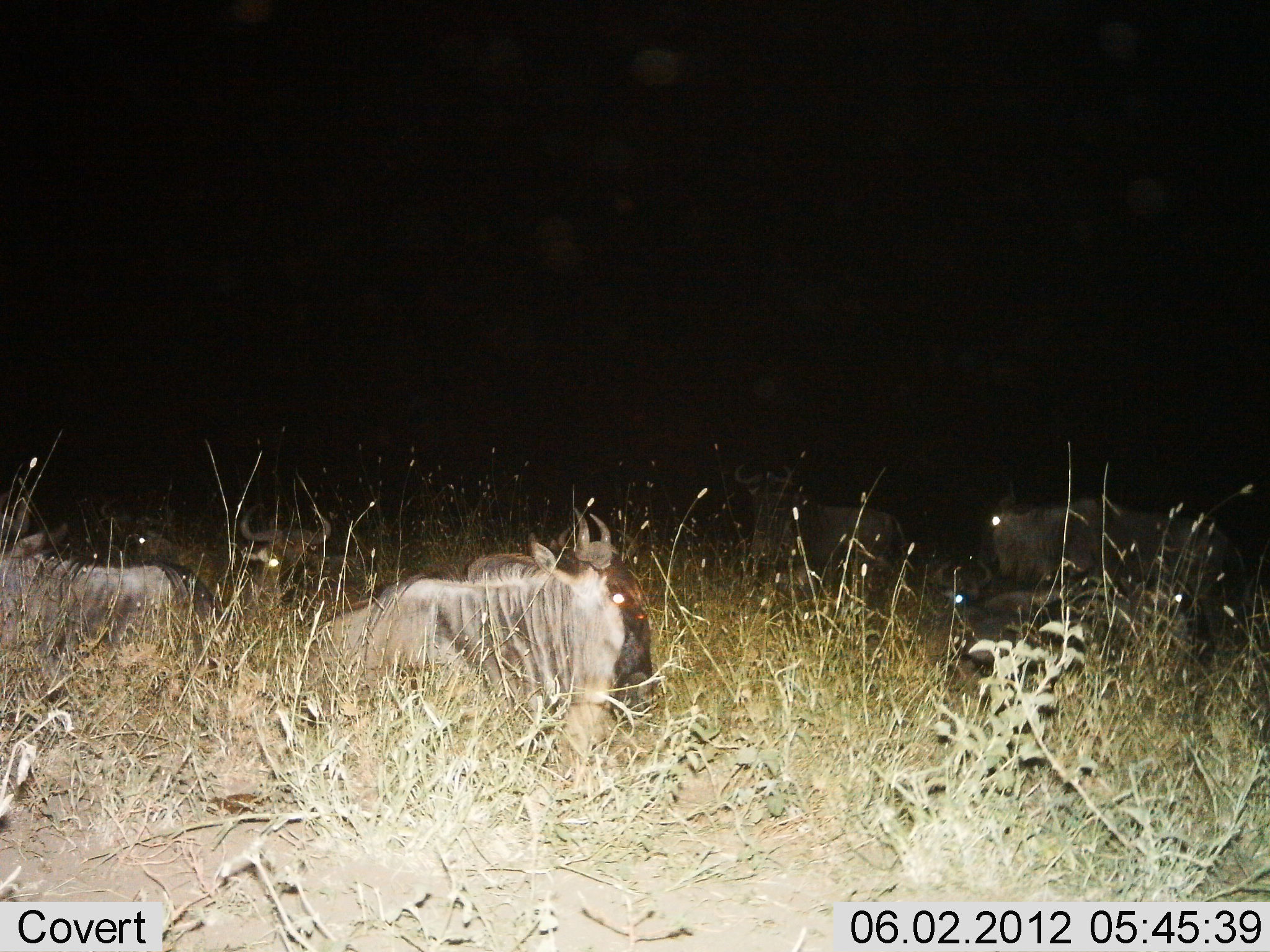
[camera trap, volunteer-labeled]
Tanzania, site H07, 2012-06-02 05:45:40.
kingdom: Animalia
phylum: Chordata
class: Mammalia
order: Artiodactyla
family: Bovidae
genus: Connochaetes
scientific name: Connochaetes taurinus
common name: blue wildebeest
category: wildebeest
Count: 7.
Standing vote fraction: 40%.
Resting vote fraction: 100%.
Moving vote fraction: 0%.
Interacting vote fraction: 0%.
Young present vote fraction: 0%.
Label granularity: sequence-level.